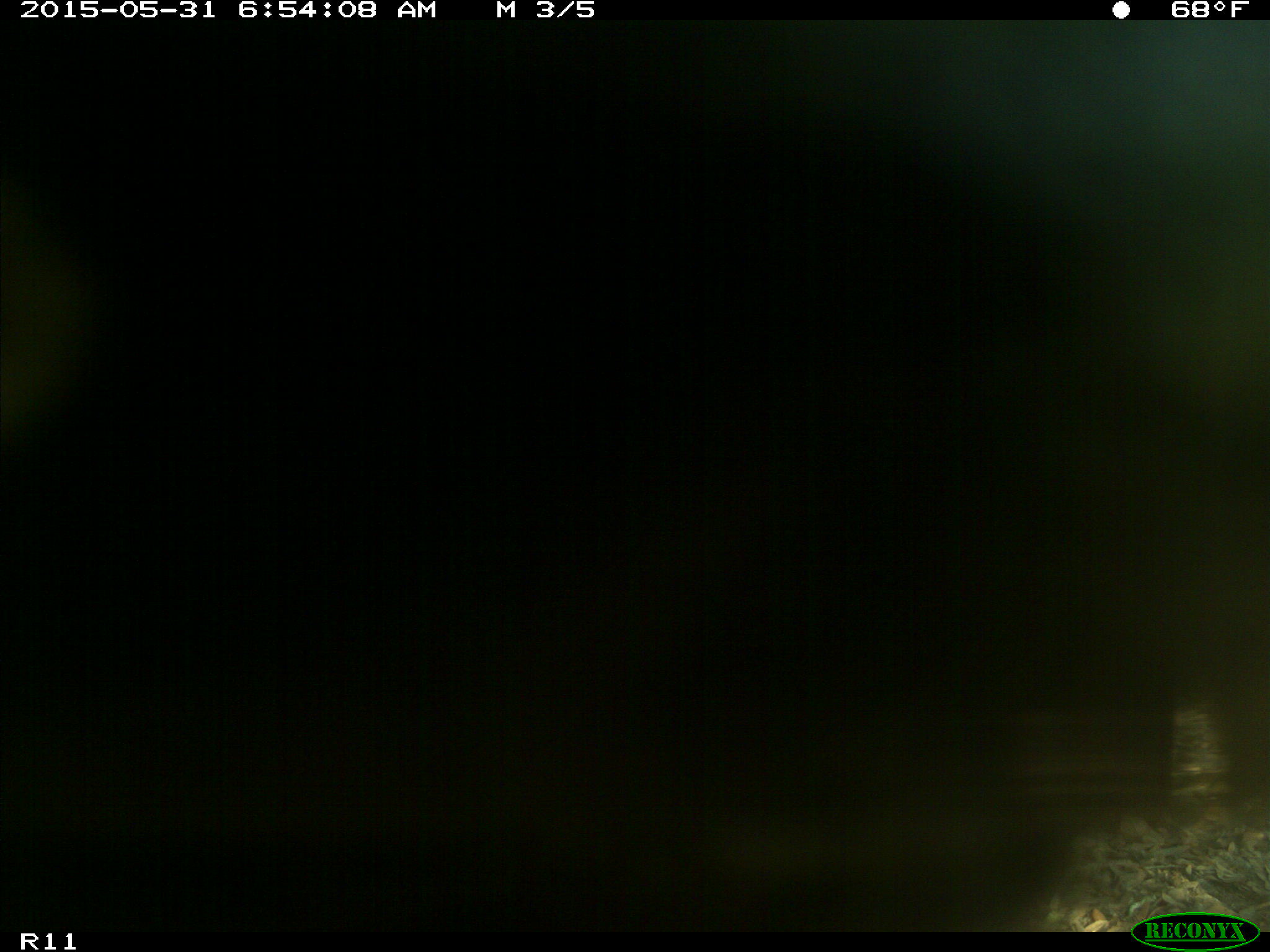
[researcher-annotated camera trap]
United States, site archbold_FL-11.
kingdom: Animalia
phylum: Chordata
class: Mammalia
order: Artiodactyla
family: Bovidae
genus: Bos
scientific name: Bos taurus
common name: domestic cow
Bos taurus (domestic cow).